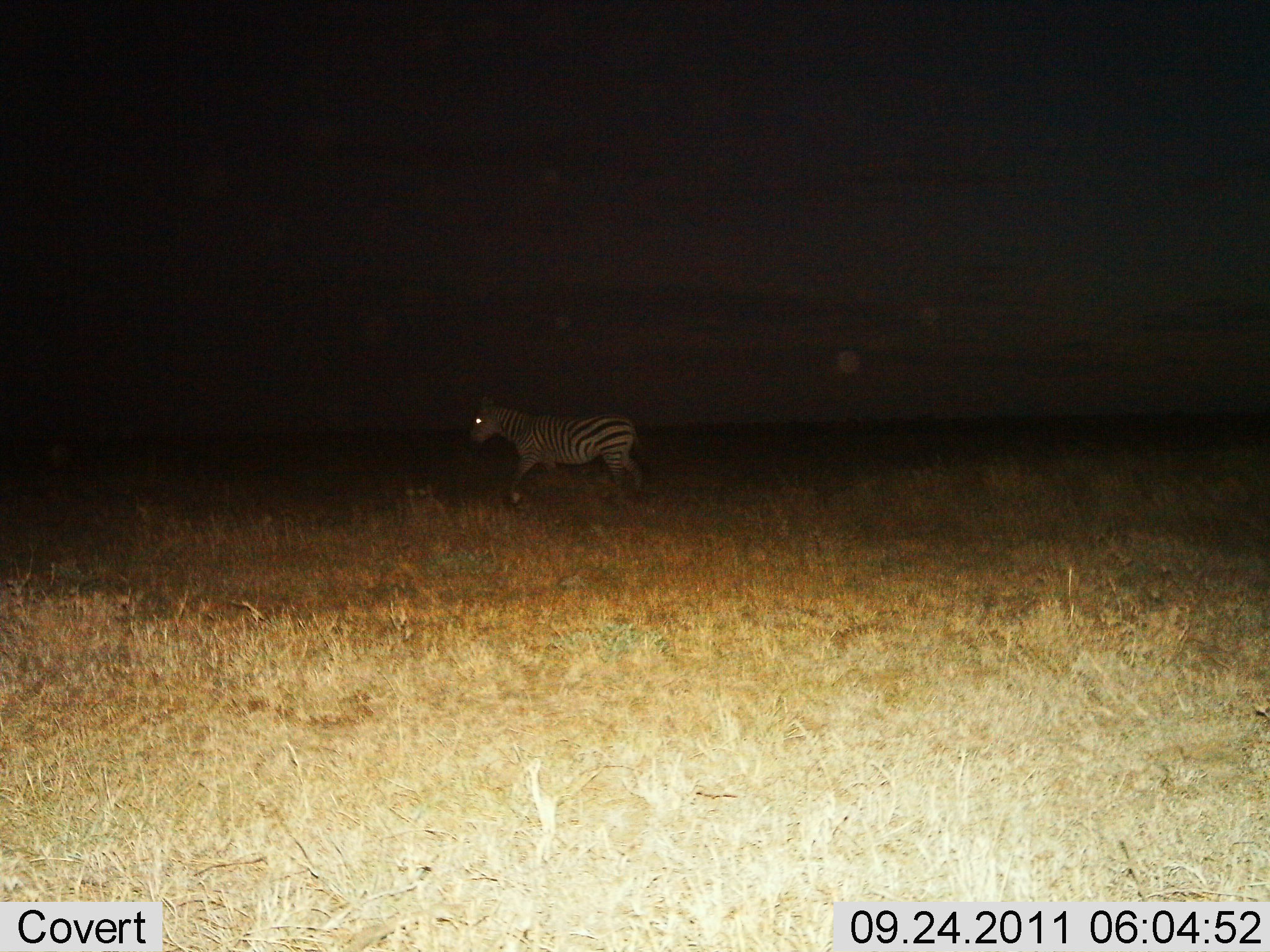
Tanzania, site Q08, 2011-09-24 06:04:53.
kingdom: Animalia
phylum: Chordata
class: Mammalia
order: Perissodactyla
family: Equidae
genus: Equus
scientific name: Equus quagga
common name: plains zebra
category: zebra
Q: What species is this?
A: Zebra (plains zebra) (Equus quagga).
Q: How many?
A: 1.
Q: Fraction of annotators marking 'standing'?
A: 14%.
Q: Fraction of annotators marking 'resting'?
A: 0%.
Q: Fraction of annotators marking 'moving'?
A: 86%.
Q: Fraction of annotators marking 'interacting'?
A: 0%.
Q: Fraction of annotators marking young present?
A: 0%.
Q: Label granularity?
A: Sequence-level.